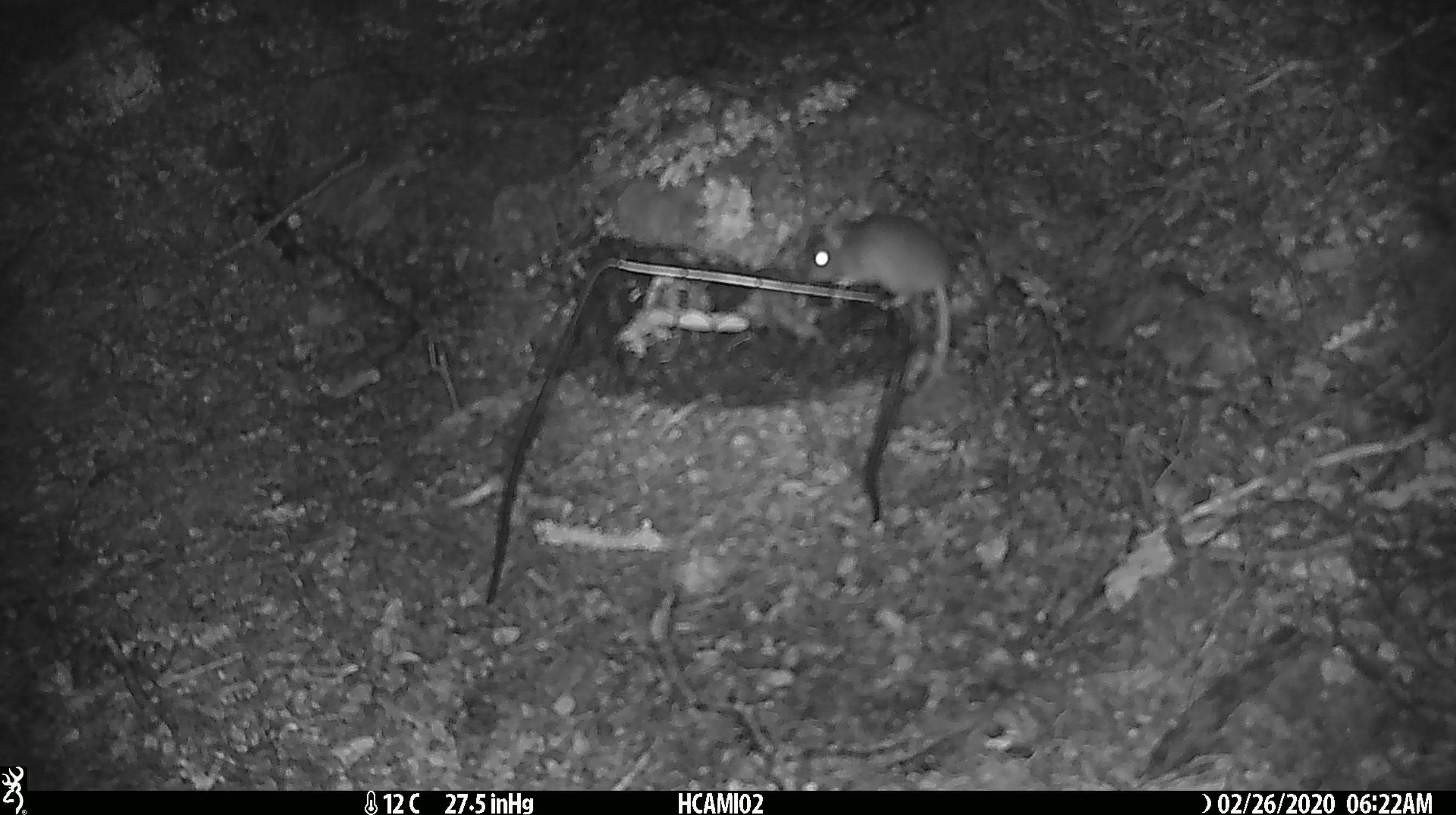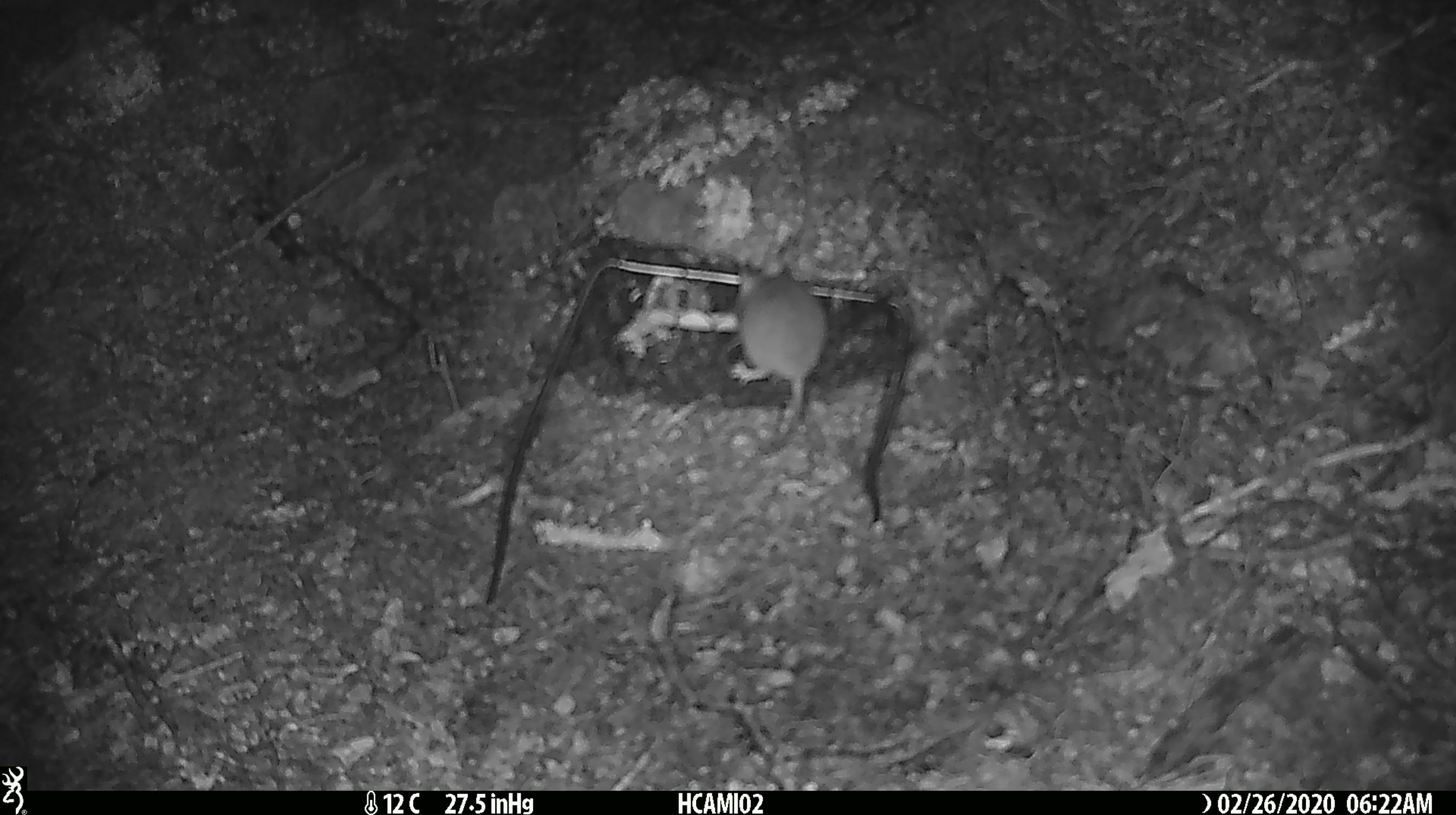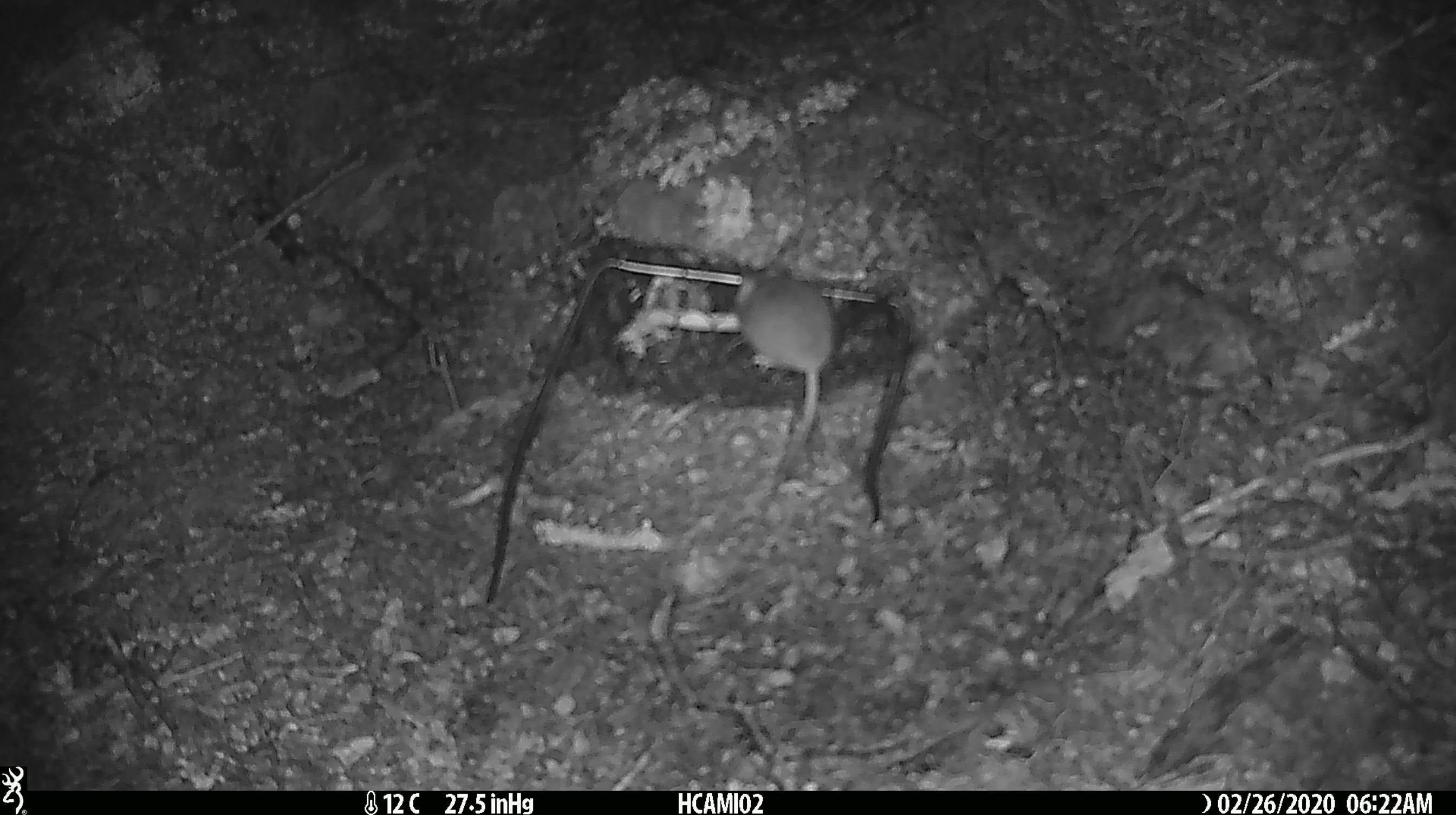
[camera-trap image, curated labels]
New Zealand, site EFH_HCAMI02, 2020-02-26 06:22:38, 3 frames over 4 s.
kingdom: Animalia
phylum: Chordata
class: Mammalia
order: Rodentia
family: Muridae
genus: Mus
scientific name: Mus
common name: mouse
Mouse (Mus).